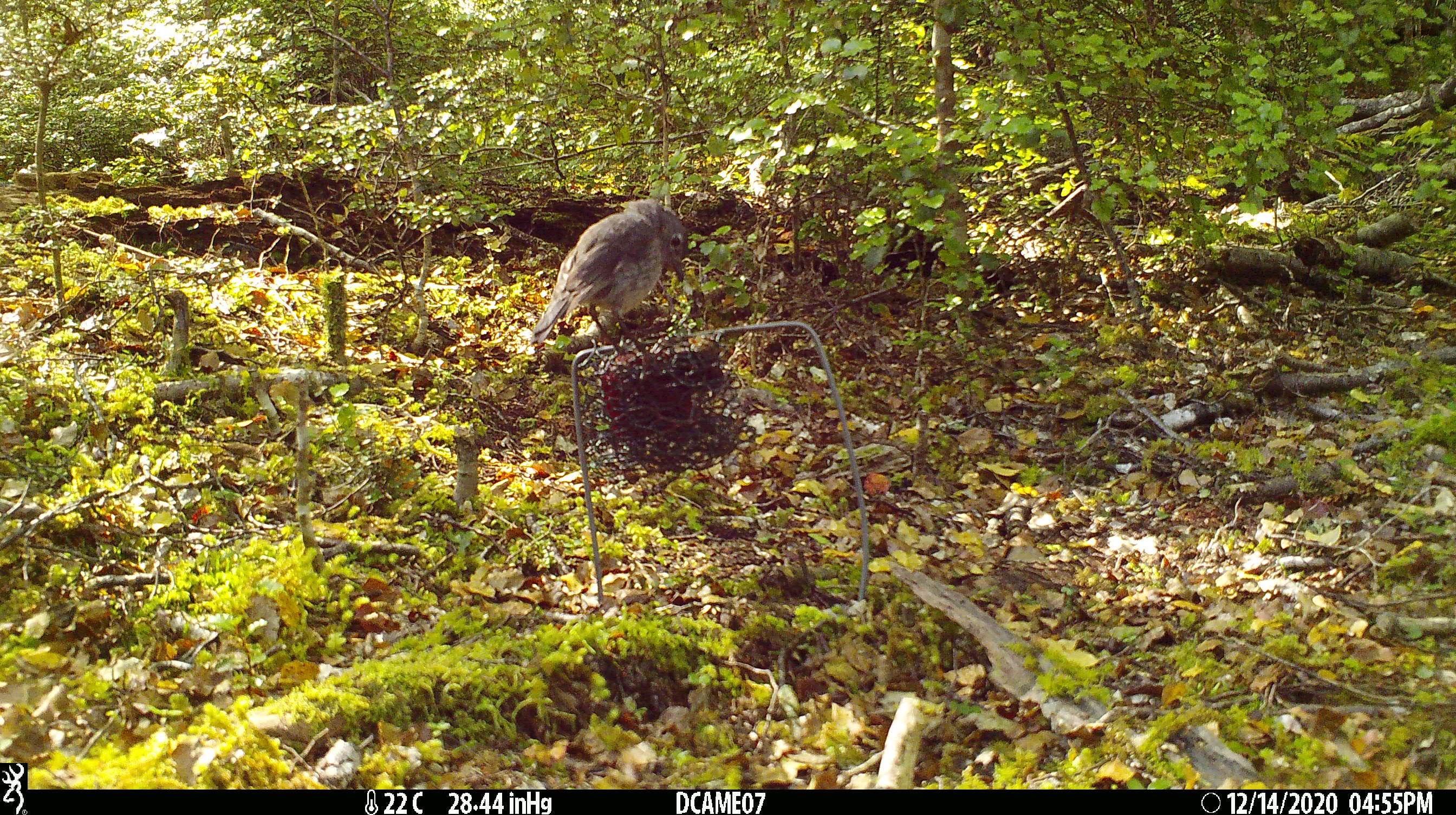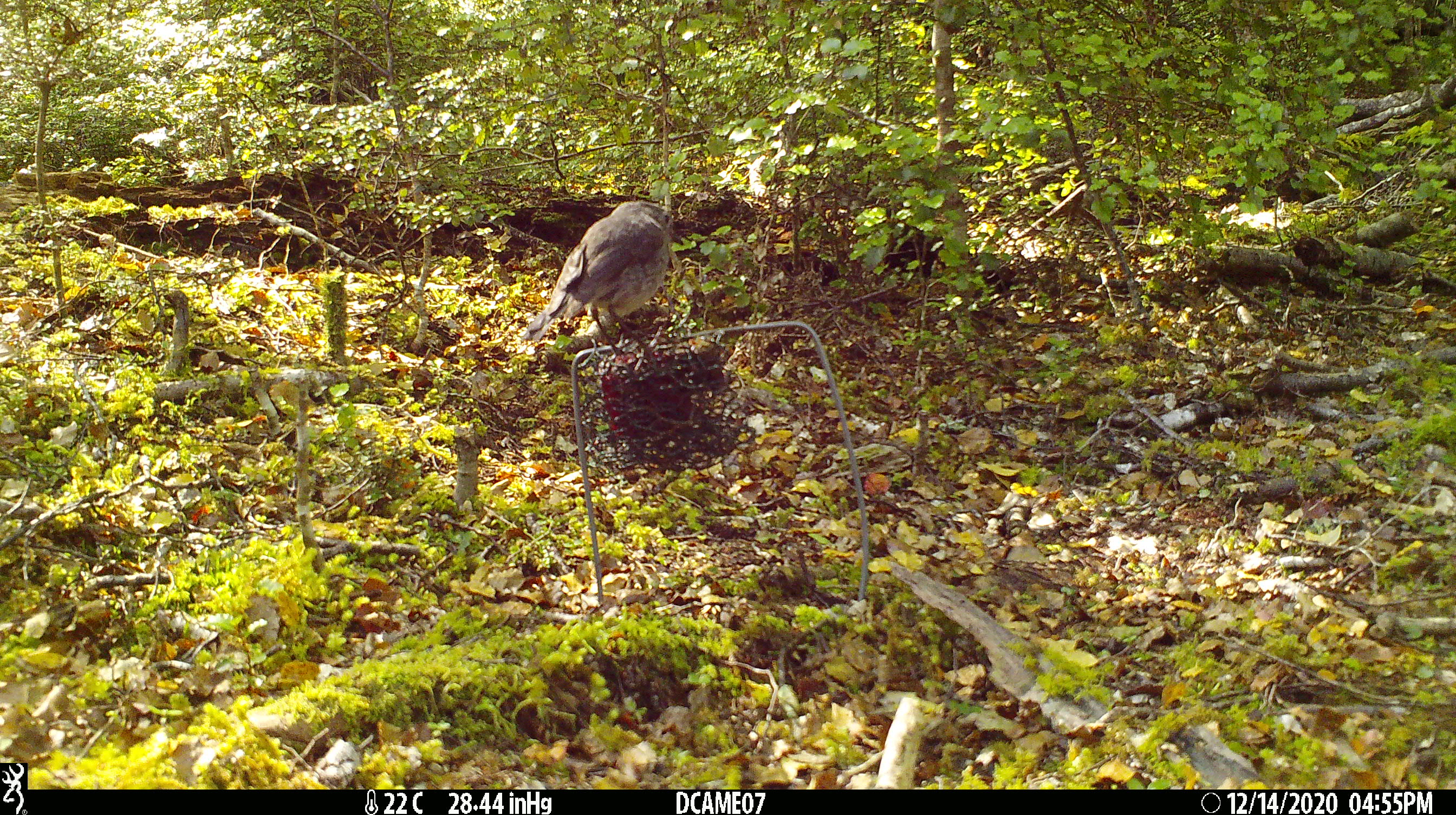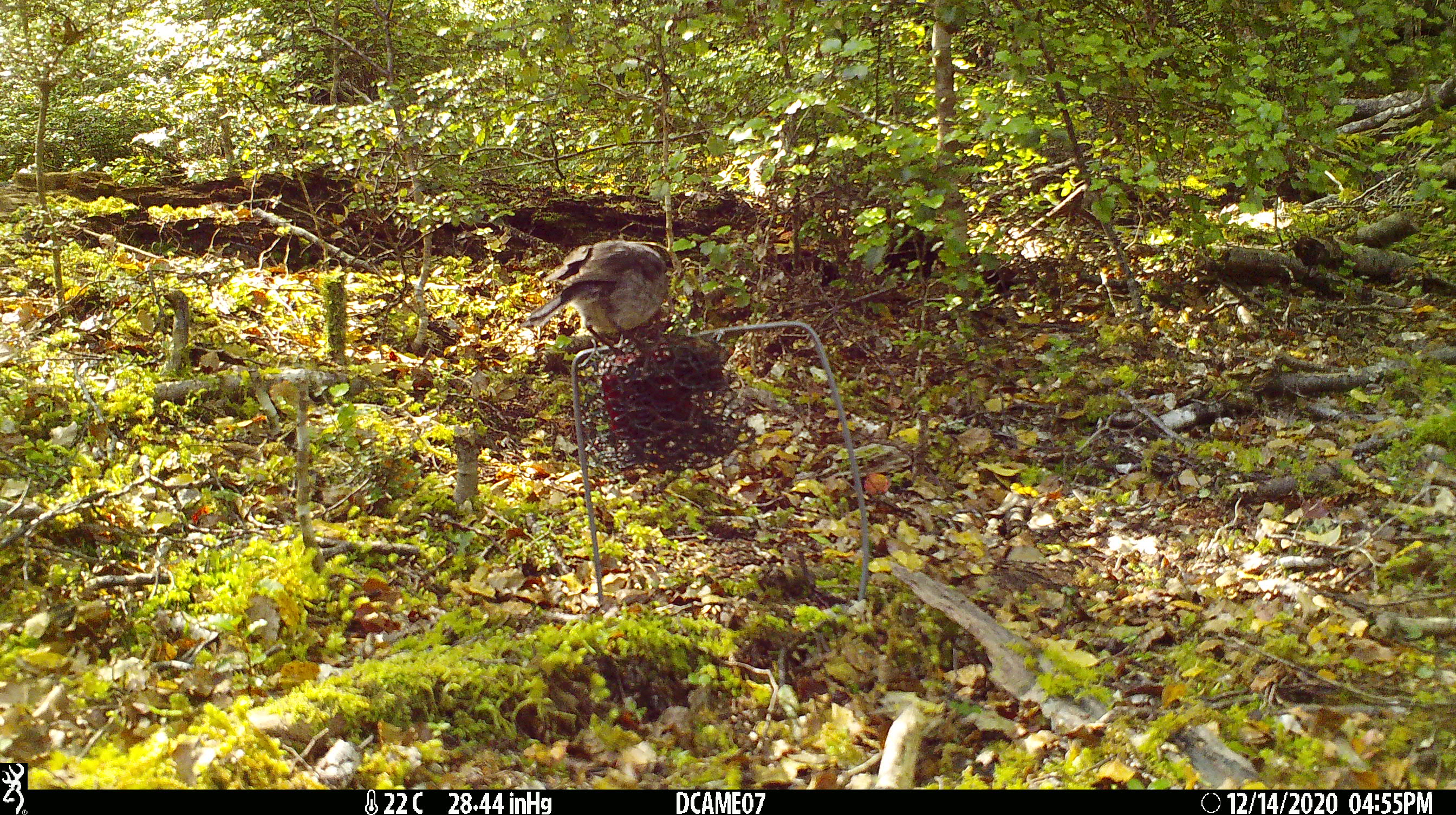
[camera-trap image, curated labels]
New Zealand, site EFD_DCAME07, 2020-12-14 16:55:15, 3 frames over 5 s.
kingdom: Animalia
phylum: Chordata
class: Aves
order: Passeriformes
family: Petroicidae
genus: Petroica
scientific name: Petroica australis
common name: new zealand robin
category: robin